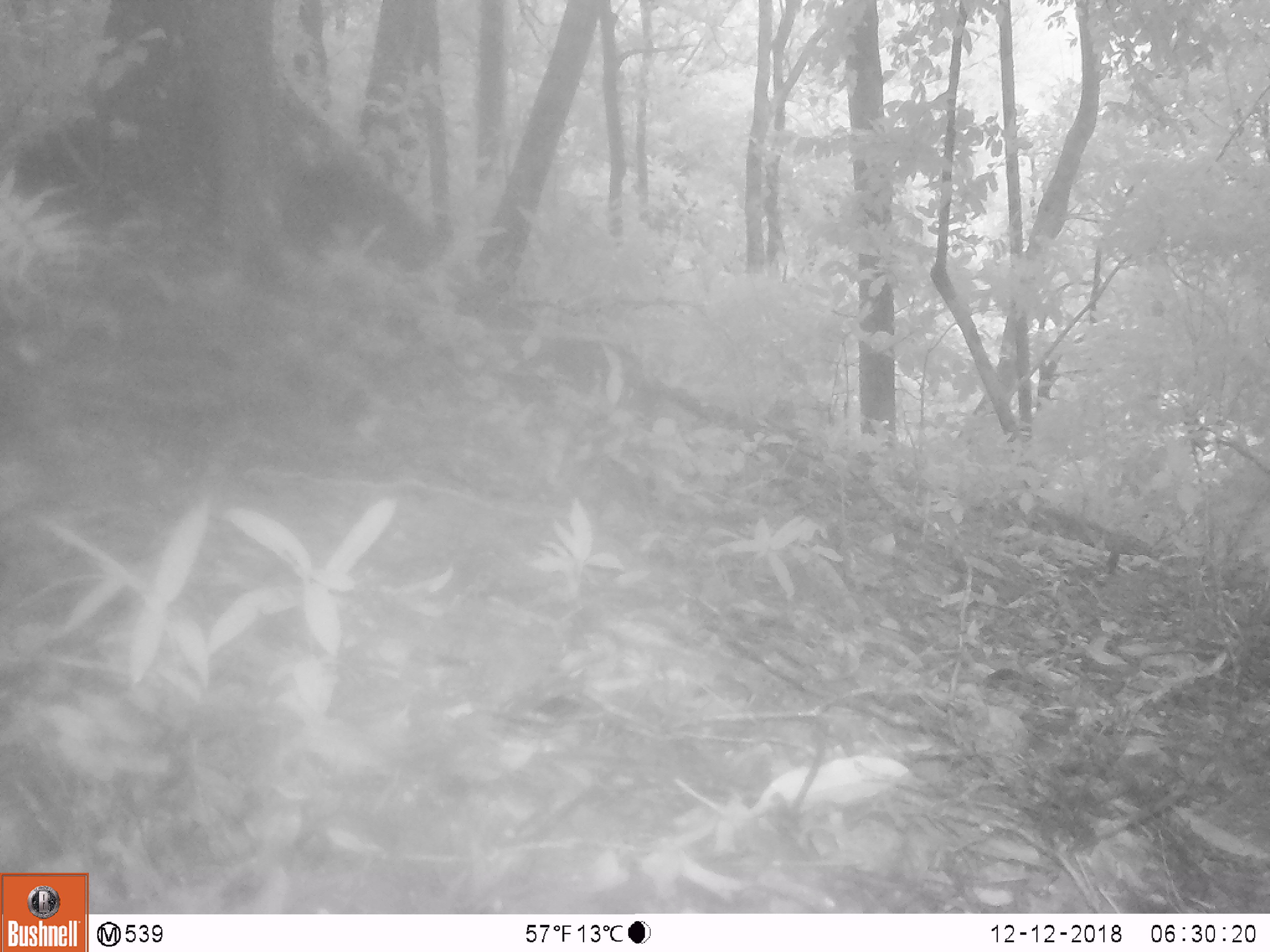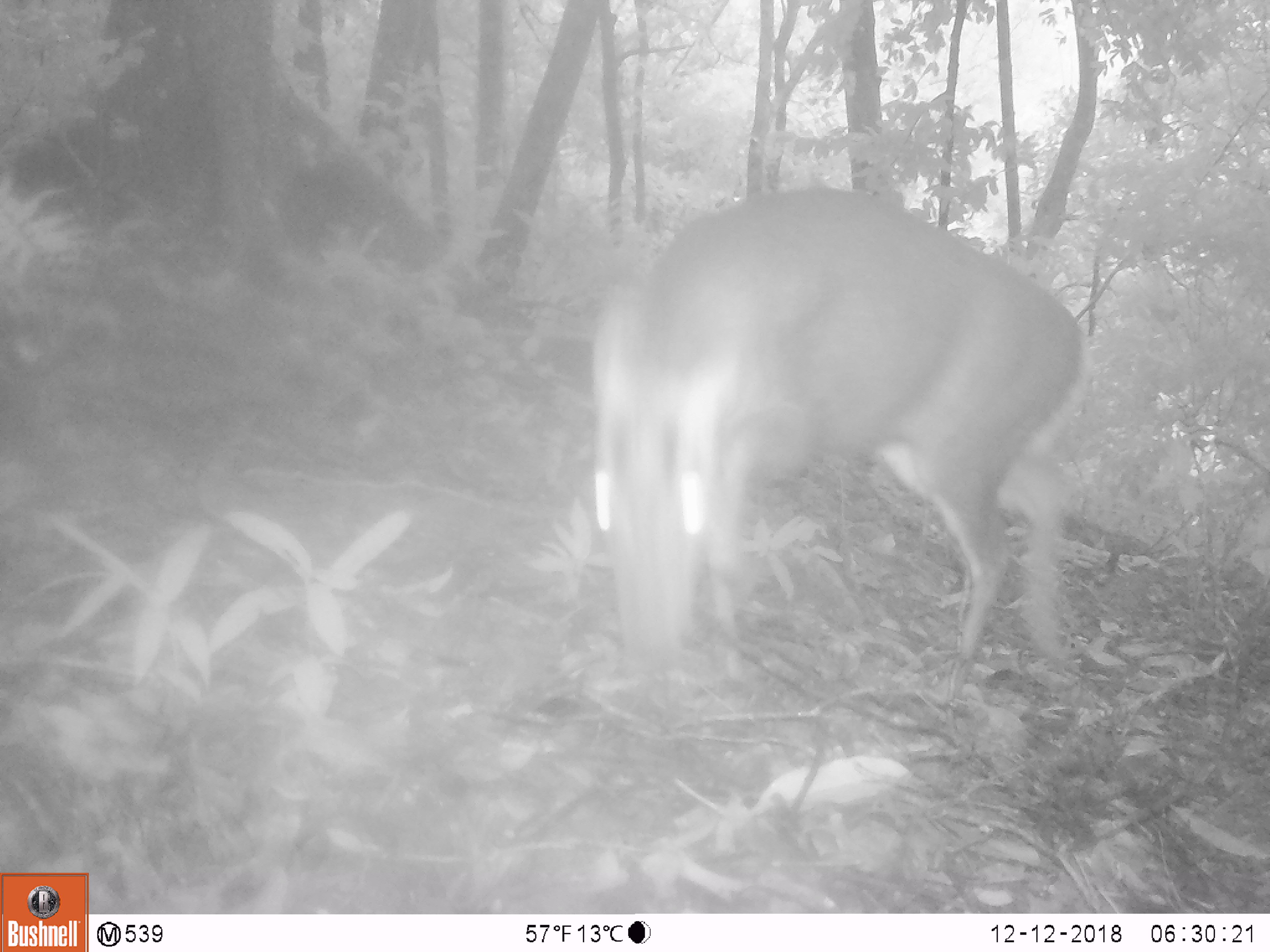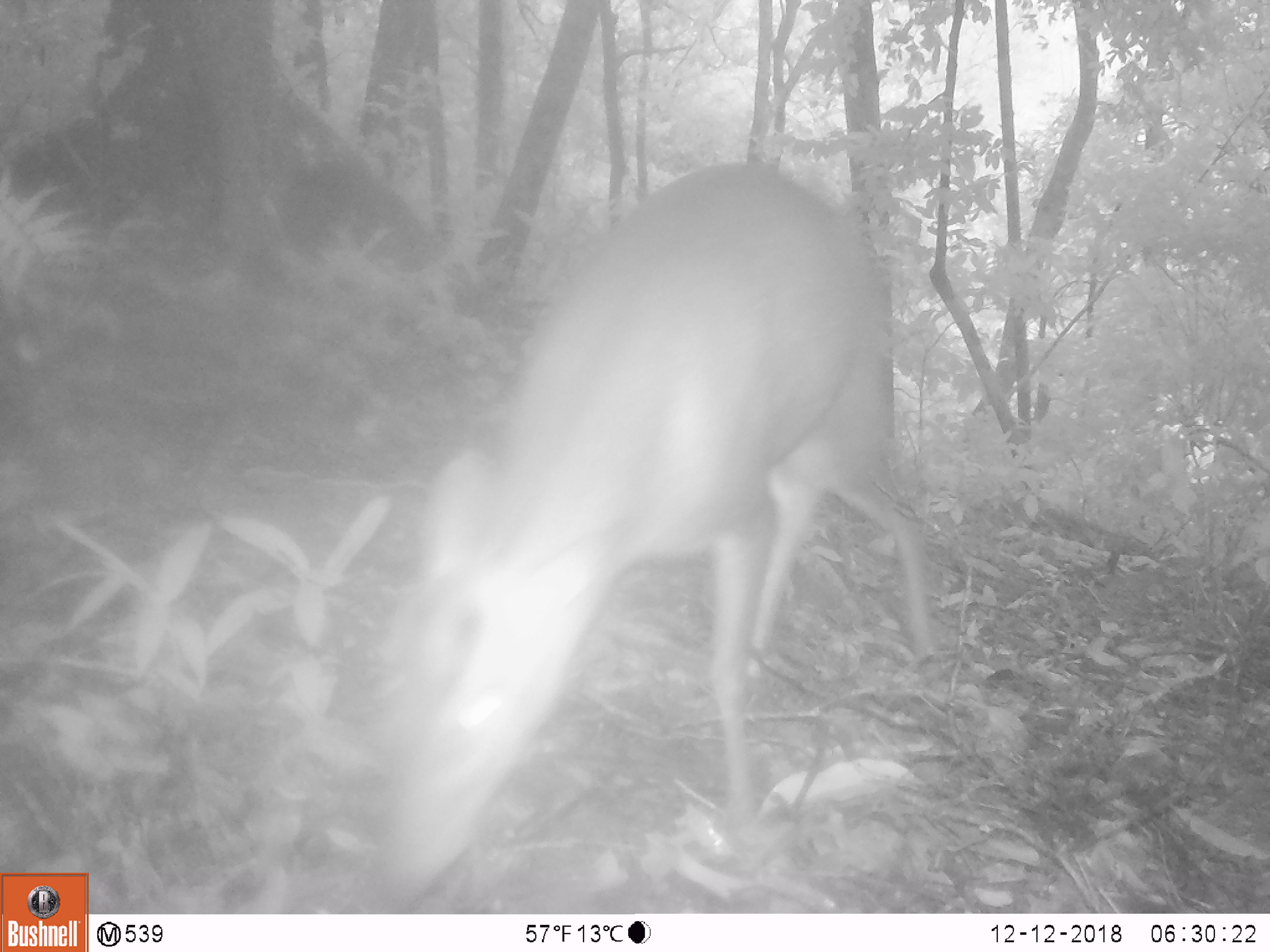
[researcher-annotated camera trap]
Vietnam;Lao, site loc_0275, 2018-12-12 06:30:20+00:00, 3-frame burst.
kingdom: Animalia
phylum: Chordata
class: Mammalia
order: Artiodactyla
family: Cervidae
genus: Muntiacus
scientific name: Muntiacus rooseveltorum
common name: roosevelt's muntjac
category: roosevelts muntjac group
Roosevelts muntjac group (roosevelt's muntjac) (Muntiacus rooseveltorum). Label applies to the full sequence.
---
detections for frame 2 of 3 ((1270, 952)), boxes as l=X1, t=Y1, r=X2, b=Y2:
roosevelts muntjac group: l=590, t=187, r=1098, b=705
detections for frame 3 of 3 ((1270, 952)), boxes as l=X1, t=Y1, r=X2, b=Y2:
roosevelts muntjac group: l=355, t=163, r=937, b=913